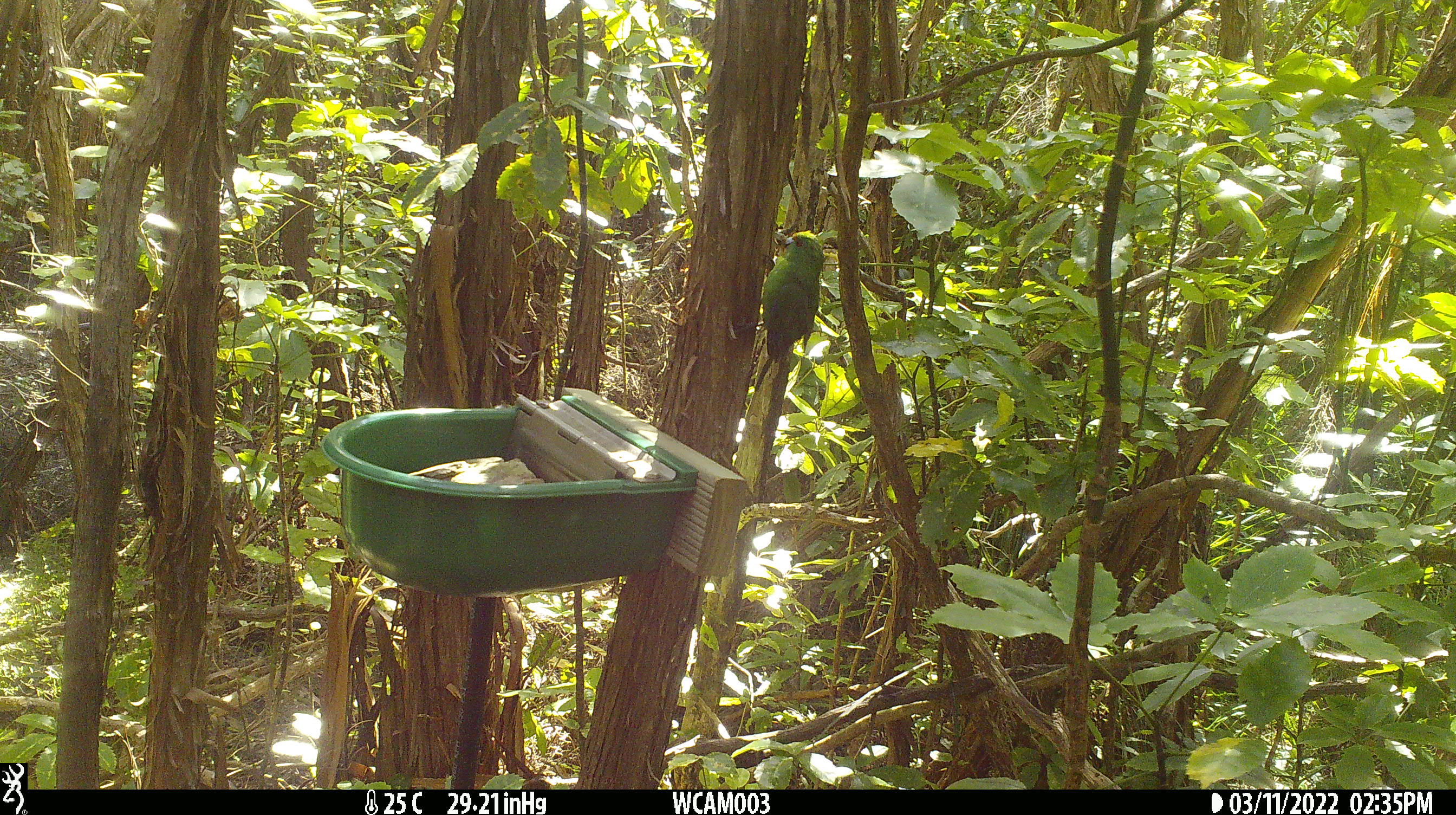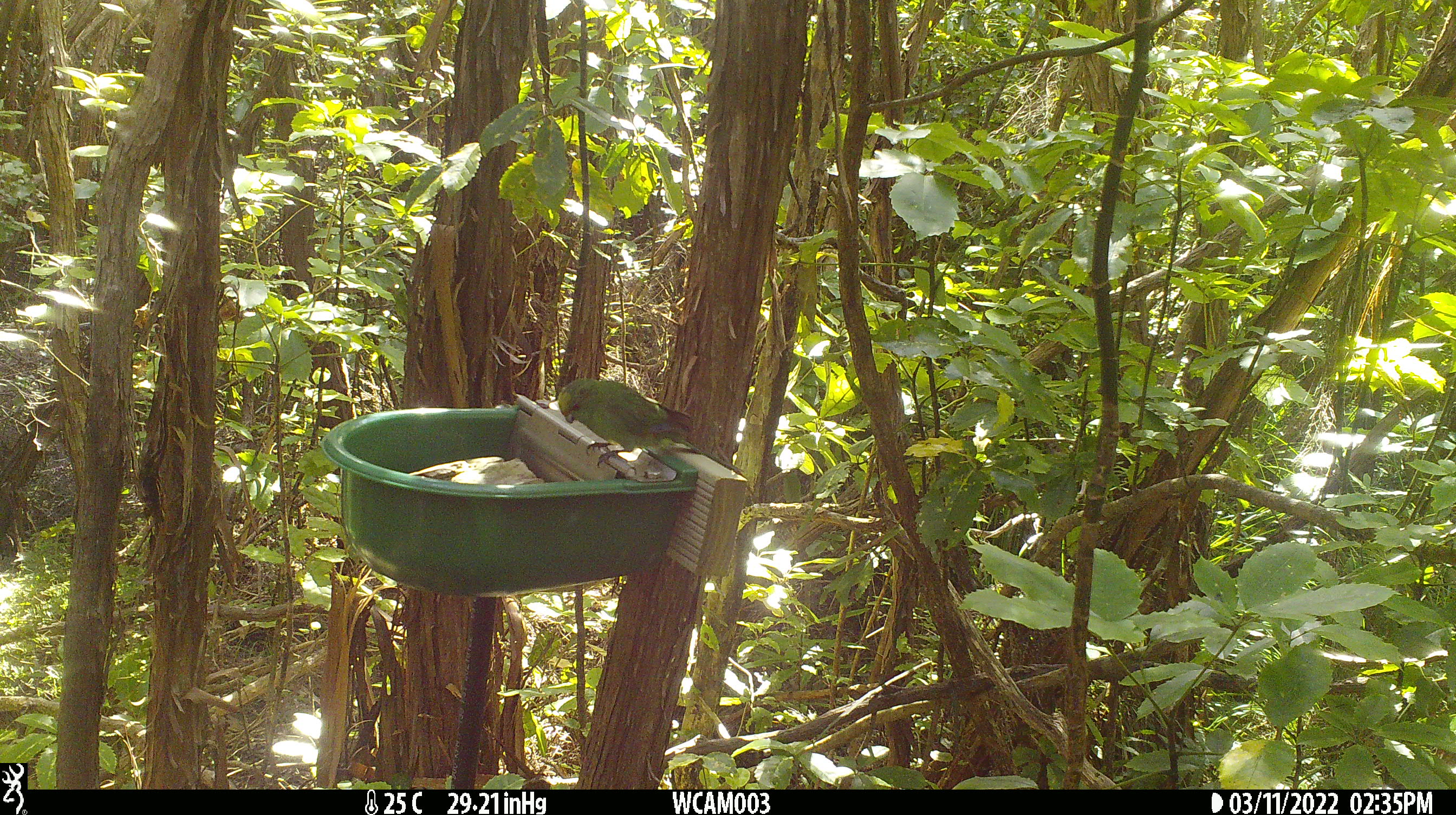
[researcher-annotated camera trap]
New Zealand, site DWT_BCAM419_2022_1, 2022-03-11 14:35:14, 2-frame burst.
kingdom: Animalia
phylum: Chordata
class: Aves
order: Psittaciformes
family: Psittaculidae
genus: Cyanoramphus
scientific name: Cyanoramphus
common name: parakeet